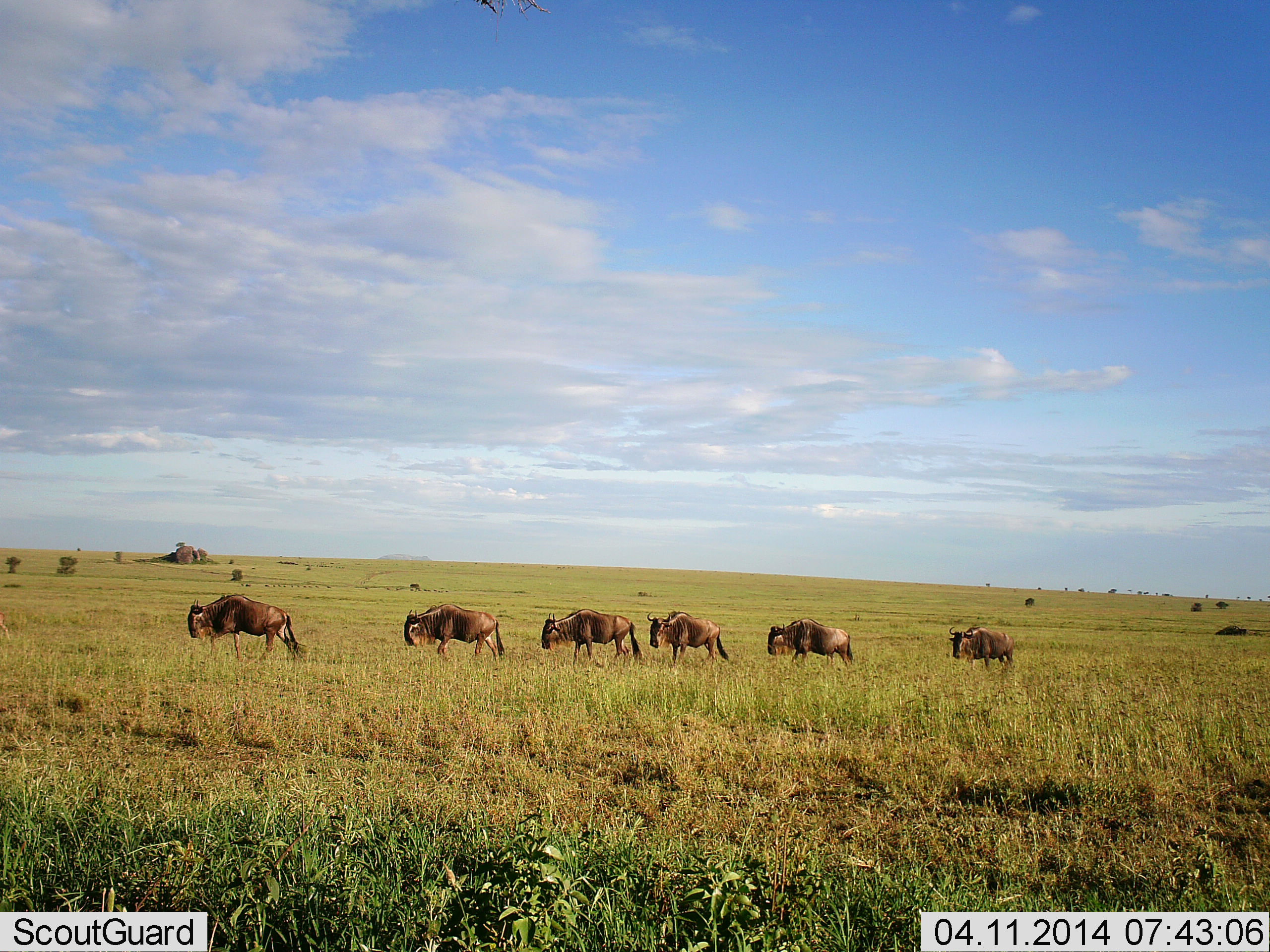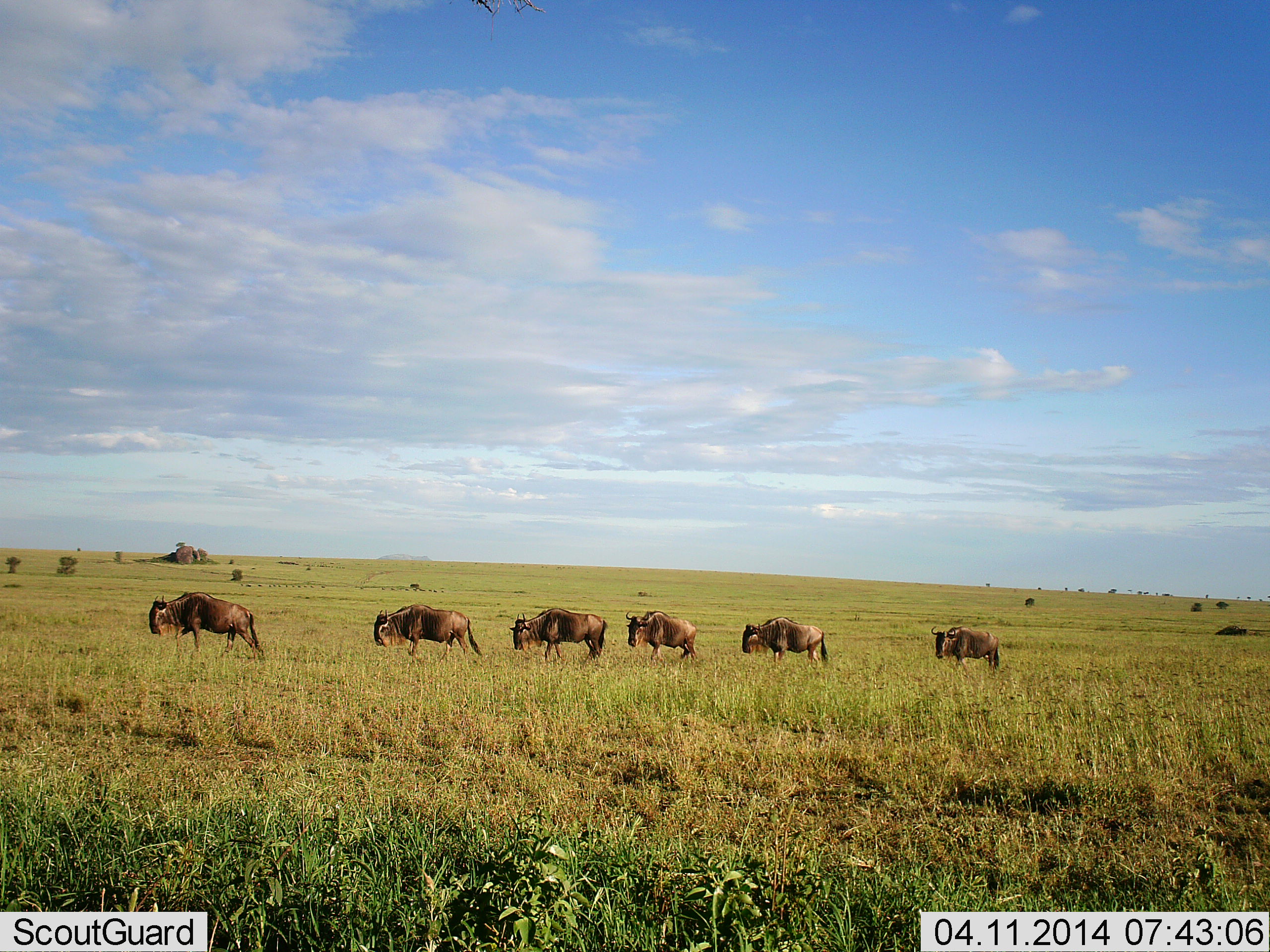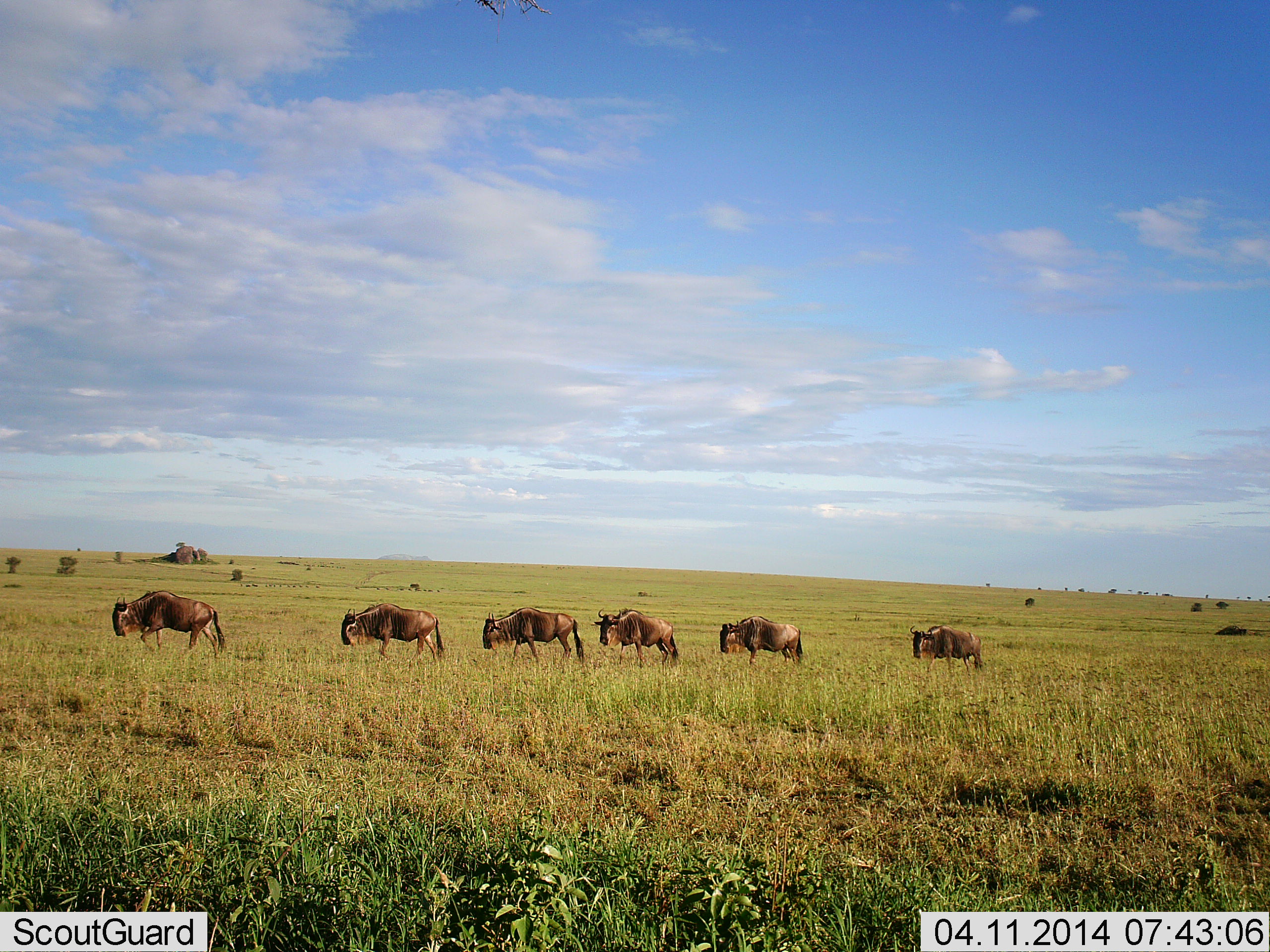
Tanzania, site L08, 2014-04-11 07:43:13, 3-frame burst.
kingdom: Animalia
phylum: Chordata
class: Mammalia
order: Artiodactyla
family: Bovidae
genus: Connochaetes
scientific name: Connochaetes taurinus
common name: blue wildebeest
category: wildebeest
Wildebeest (blue wildebeest) (Connochaetes taurinus), count 6. Behavior (volunteer vote fractions): standing 0%, resting 0%, moving 100%, interacting 0%. Young present (vote fraction): 0%. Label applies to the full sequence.